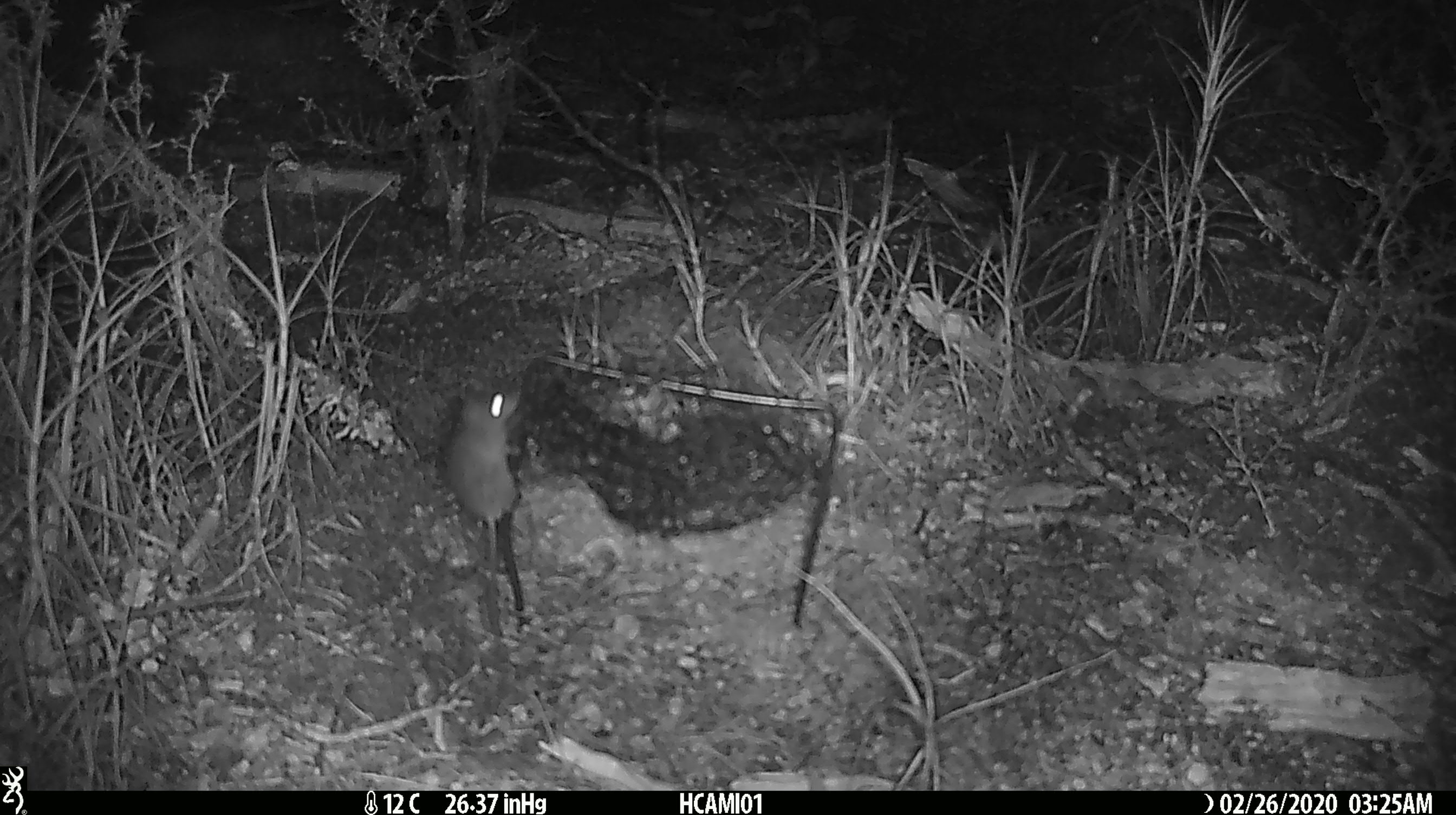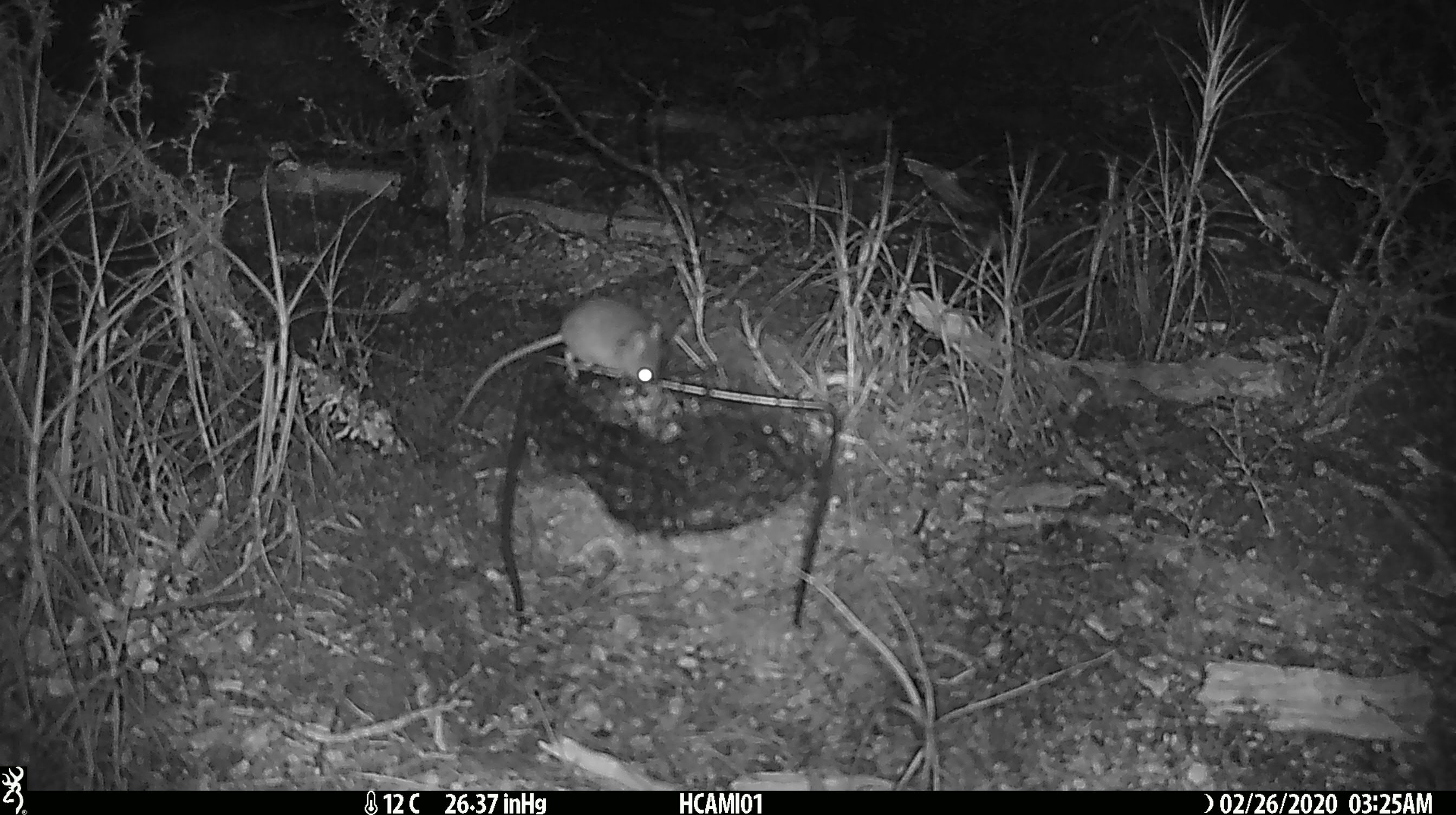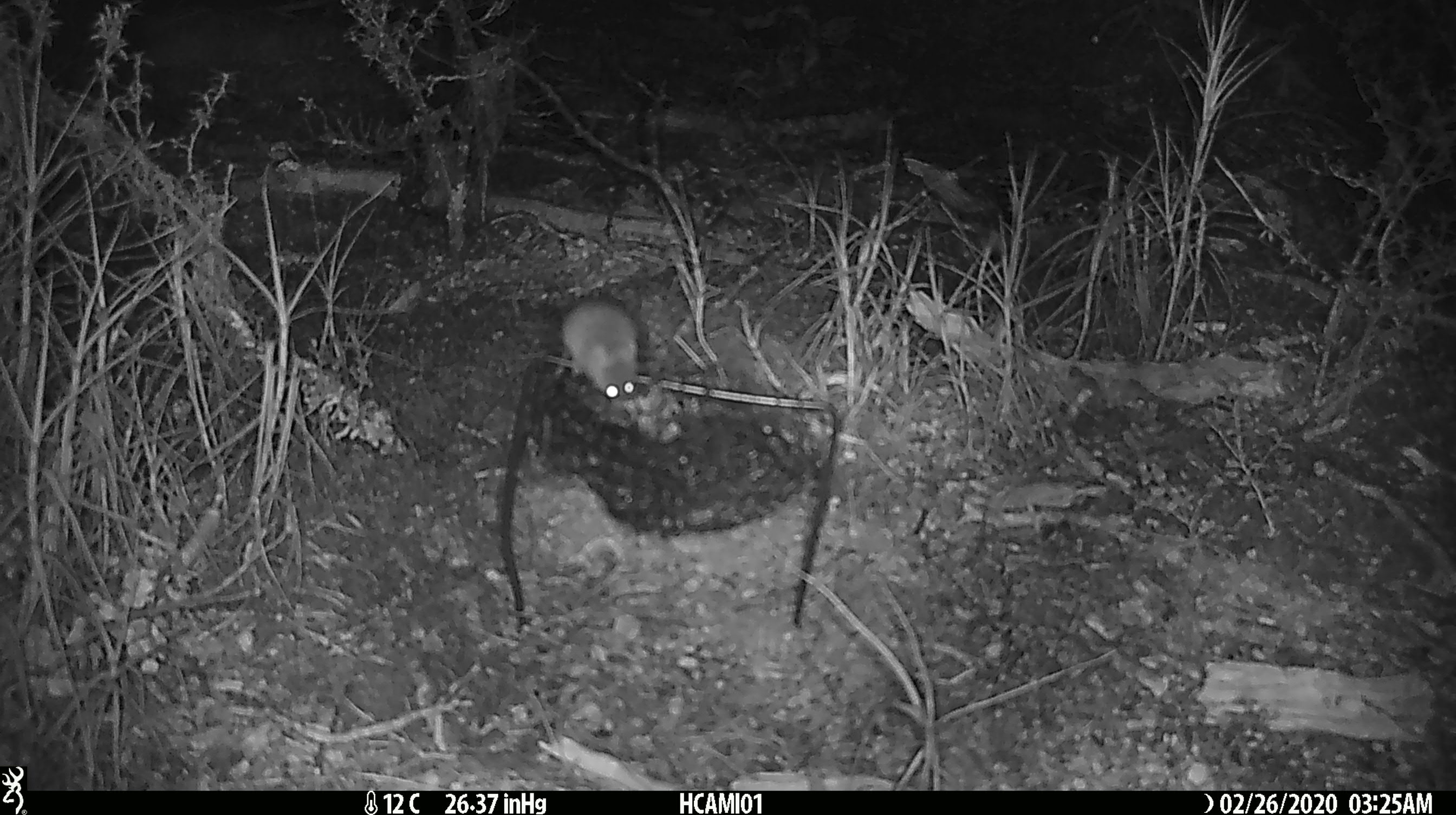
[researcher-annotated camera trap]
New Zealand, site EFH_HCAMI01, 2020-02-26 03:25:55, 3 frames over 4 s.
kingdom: Animalia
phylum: Chordata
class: Mammalia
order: Rodentia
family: Muridae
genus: Mus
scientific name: Mus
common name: mouse